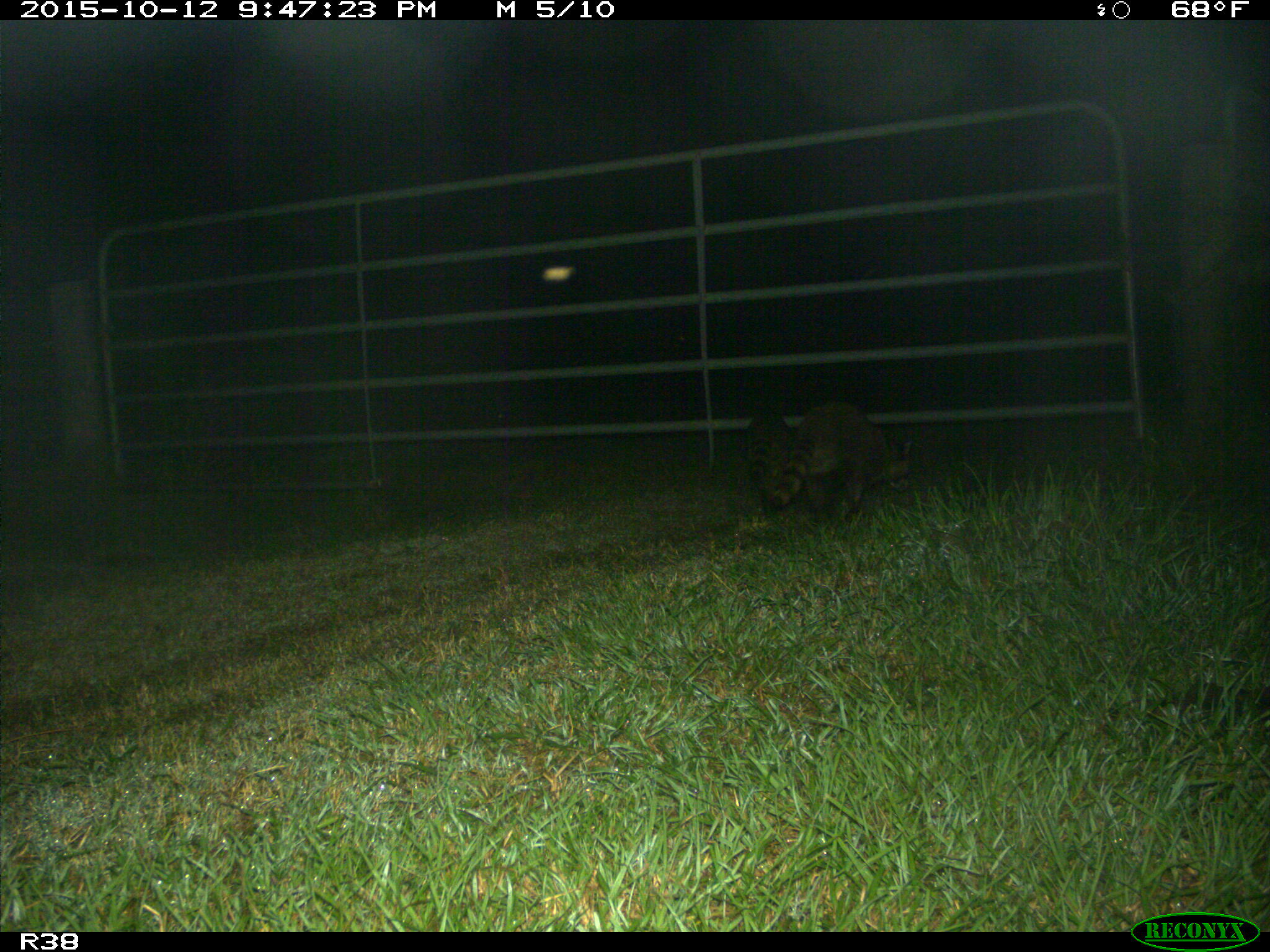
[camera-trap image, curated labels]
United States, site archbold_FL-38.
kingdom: Animalia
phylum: Chordata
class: Mammalia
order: Carnivora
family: Procyonidae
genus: Procyon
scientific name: Procyon lotor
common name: common raccoon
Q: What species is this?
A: Procyon lotor (common raccoon).